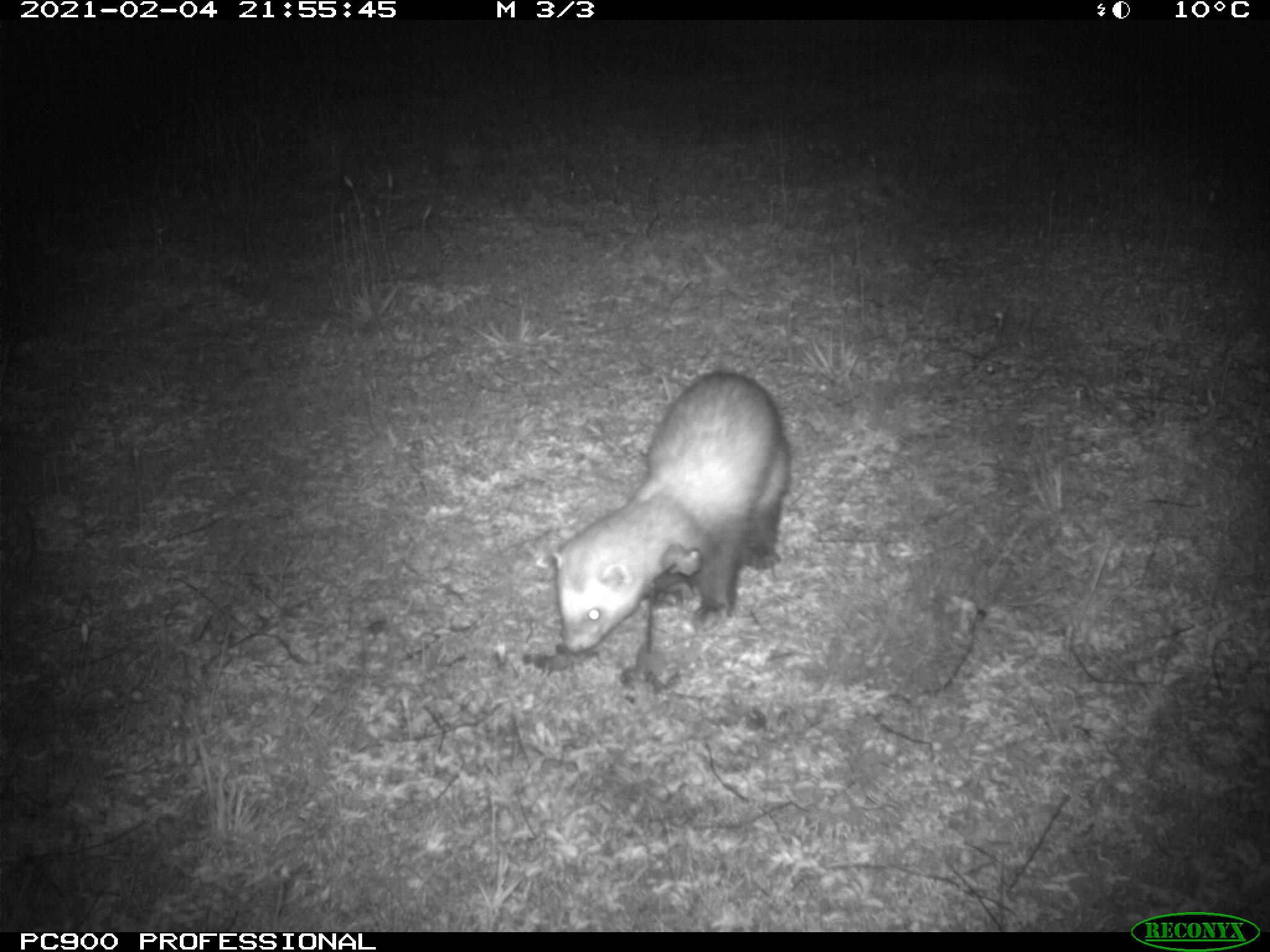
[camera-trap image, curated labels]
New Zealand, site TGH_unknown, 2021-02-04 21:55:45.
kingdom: Animalia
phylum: Chordata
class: Mammalia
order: Carnivora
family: Mustelidae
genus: Mustela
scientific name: Mustela furo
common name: ferret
Ferret (Mustela furo).